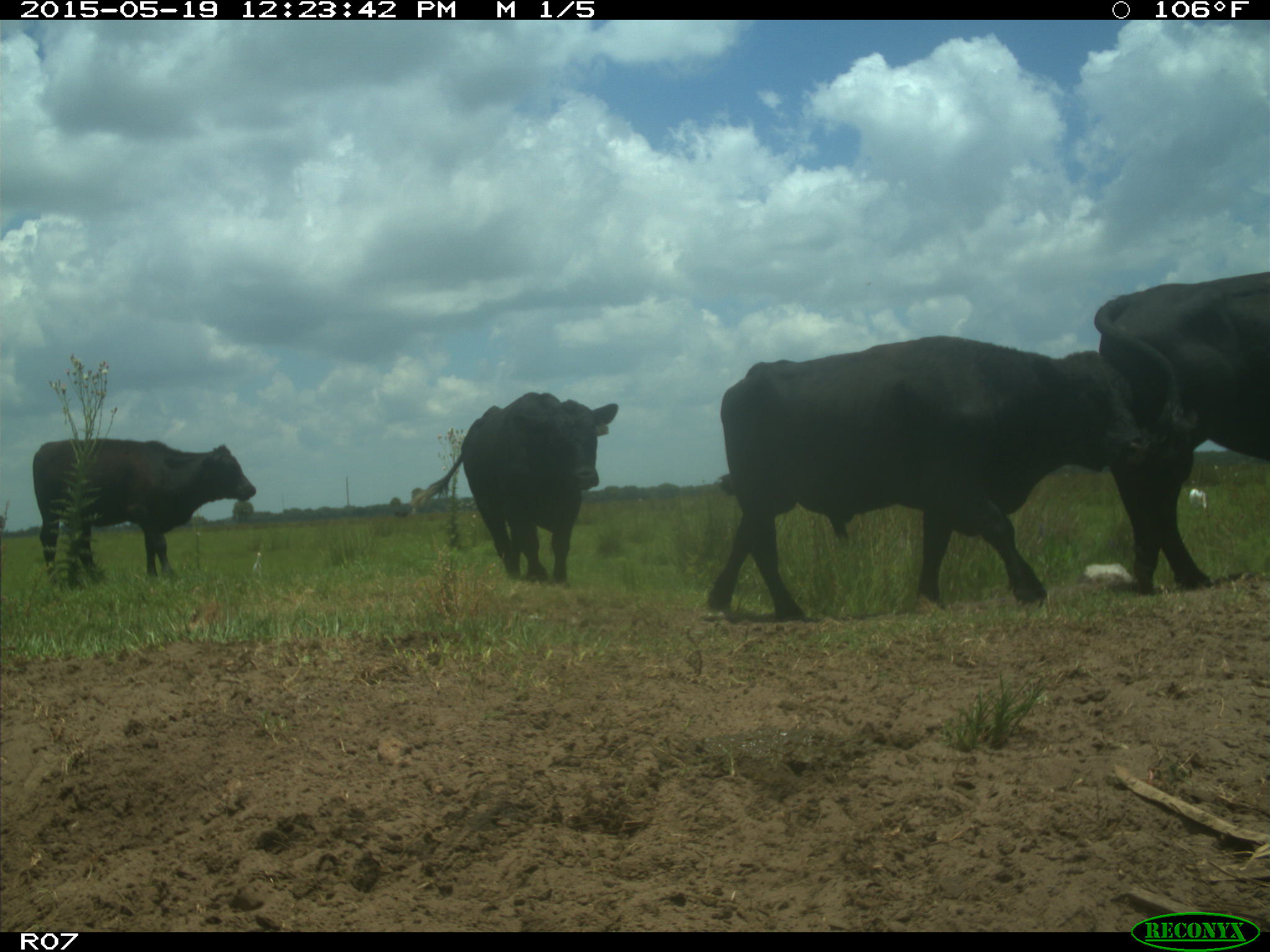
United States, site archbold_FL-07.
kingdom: Animalia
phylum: Chordata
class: Mammalia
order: Artiodactyla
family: Bovidae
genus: Bos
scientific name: Bos taurus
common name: domestic cow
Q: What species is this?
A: Bos taurus (domestic cow).